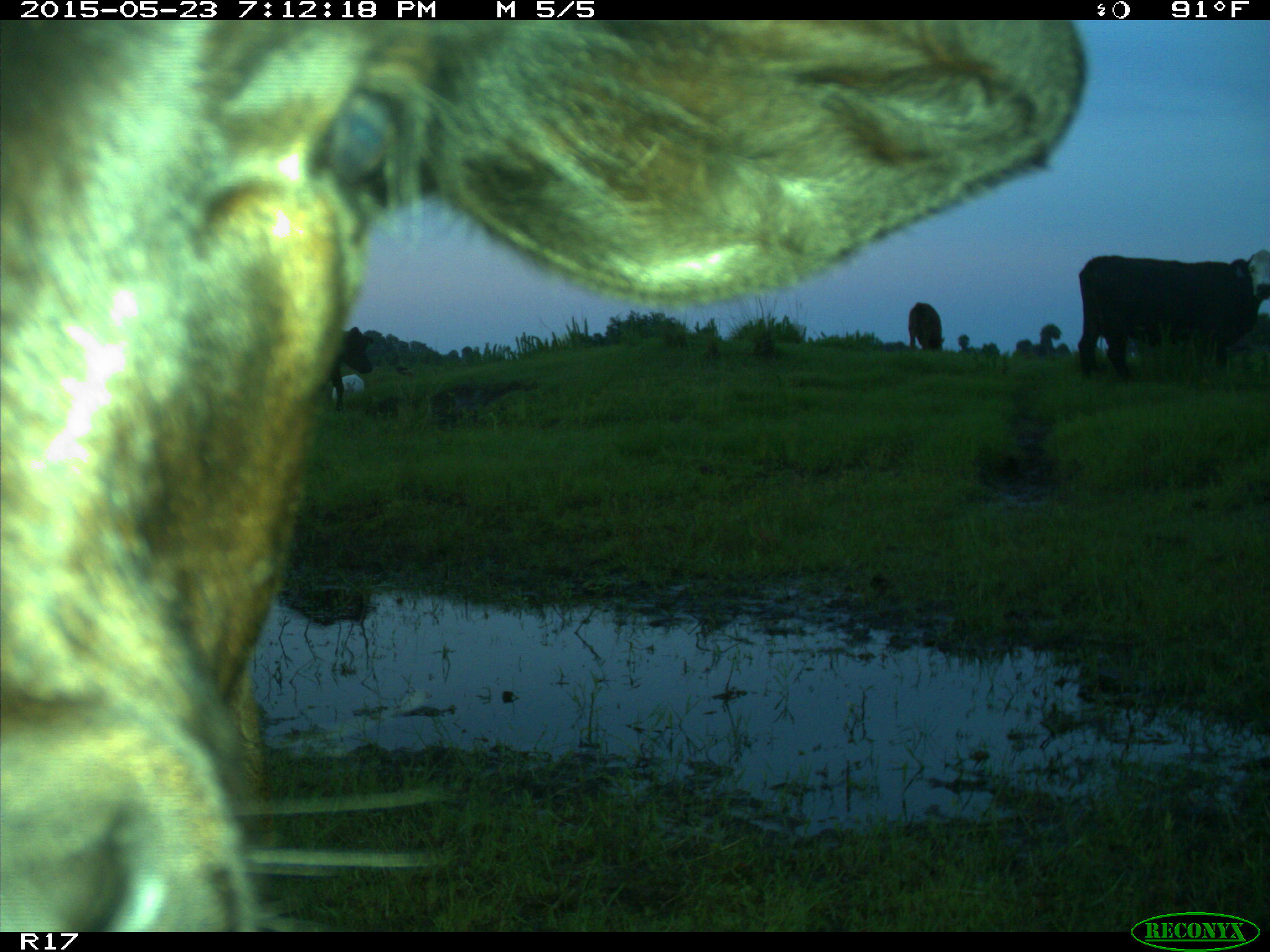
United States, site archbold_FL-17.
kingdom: Animalia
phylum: Chordata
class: Mammalia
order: Artiodactyla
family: Bovidae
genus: Bos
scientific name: Bos taurus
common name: domestic cow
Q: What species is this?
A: Bos taurus (domestic cow).